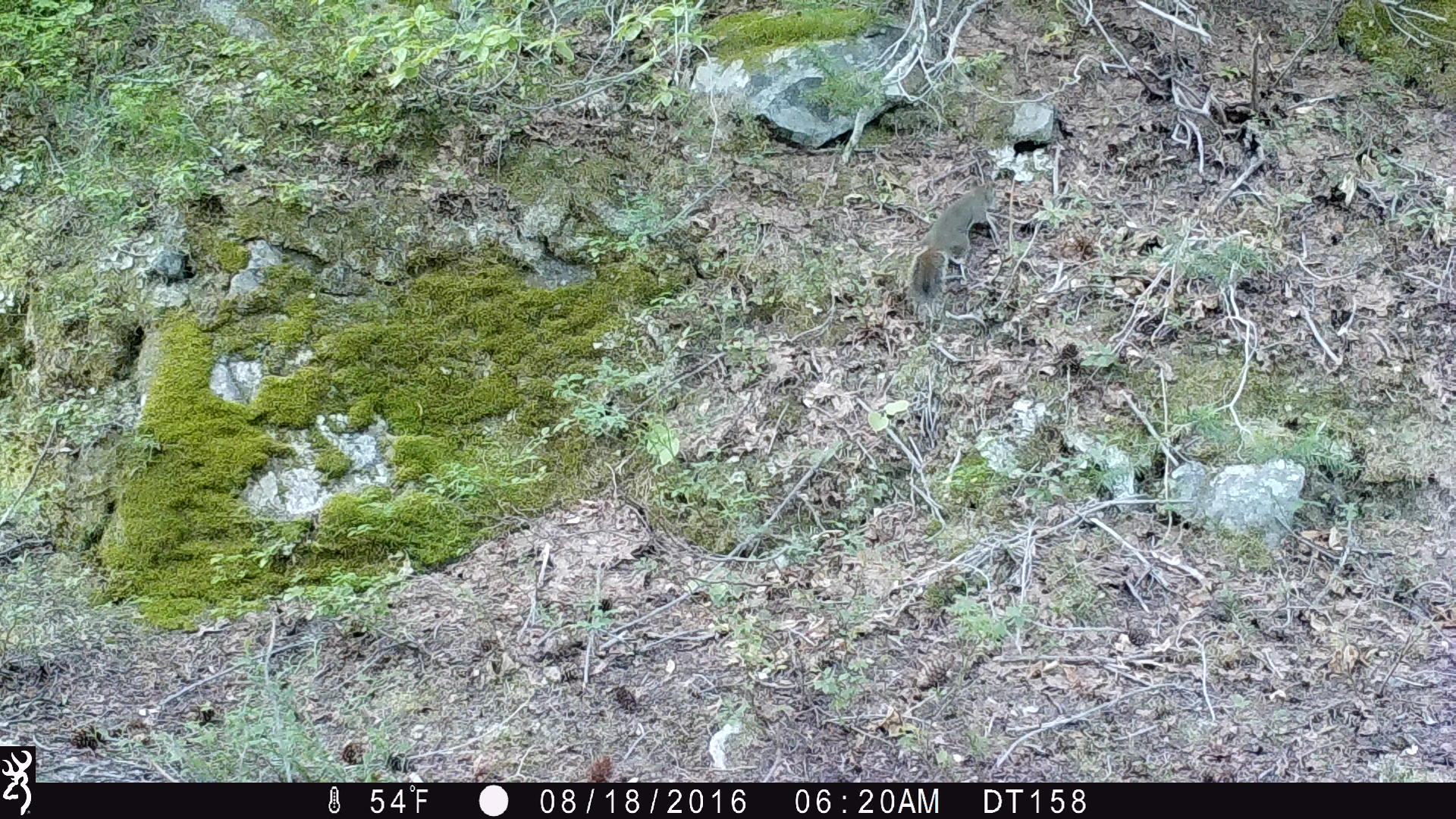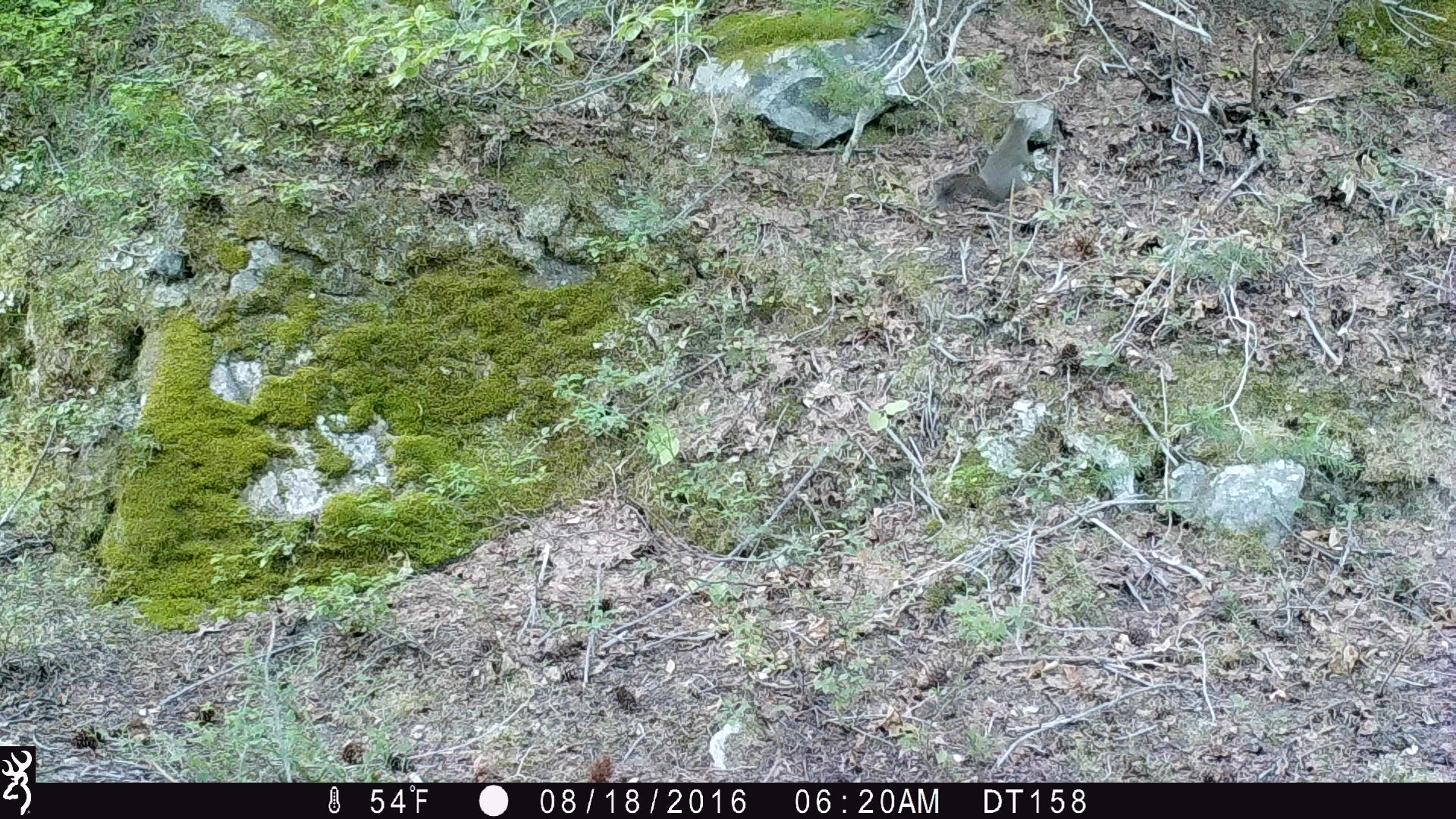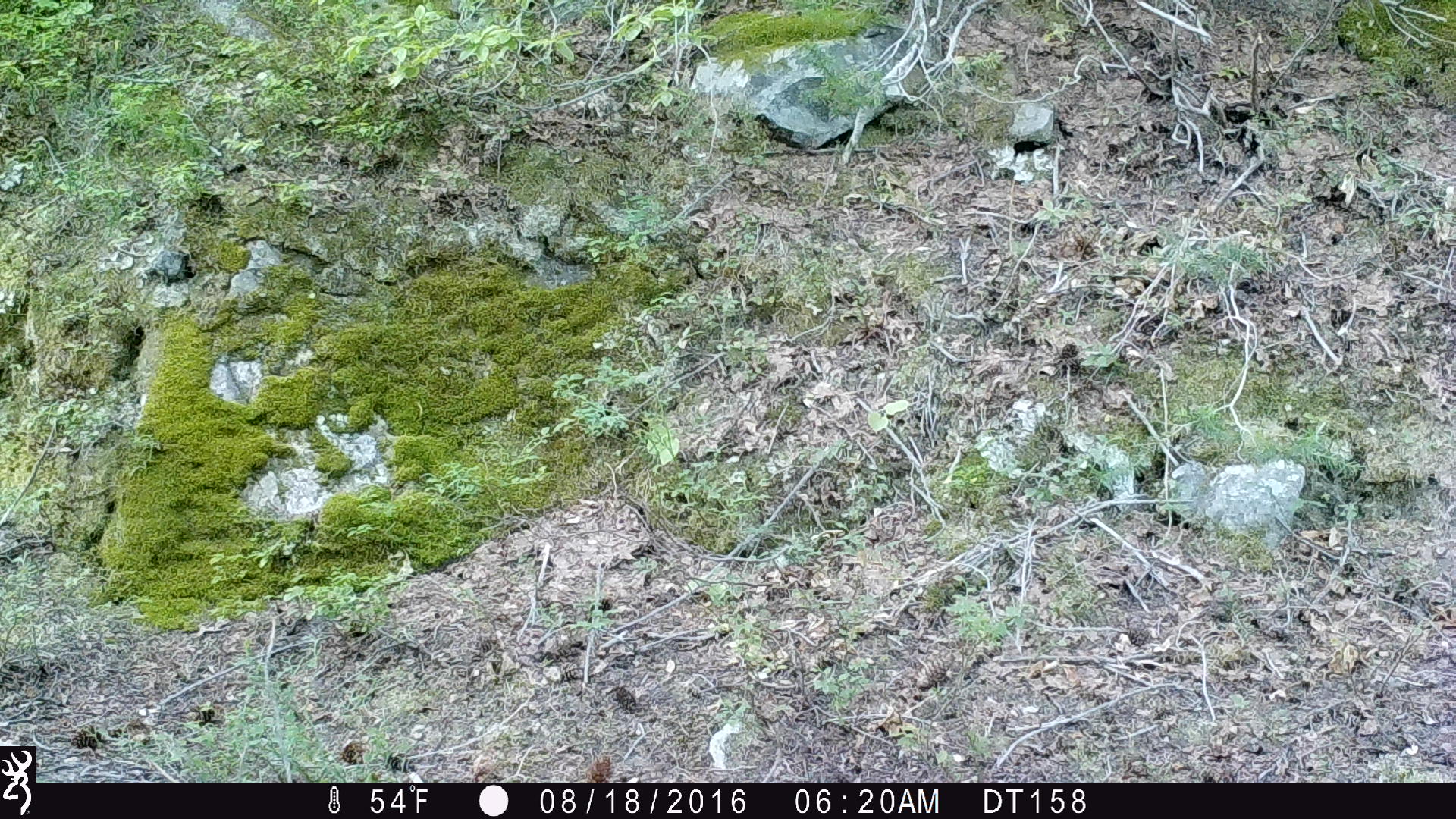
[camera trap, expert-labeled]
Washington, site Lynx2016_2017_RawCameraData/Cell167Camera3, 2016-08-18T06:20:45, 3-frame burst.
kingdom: Animalia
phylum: Chordata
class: Mammalia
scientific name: Mammalia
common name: small mammal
Small mammal (Mammalia). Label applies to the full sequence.